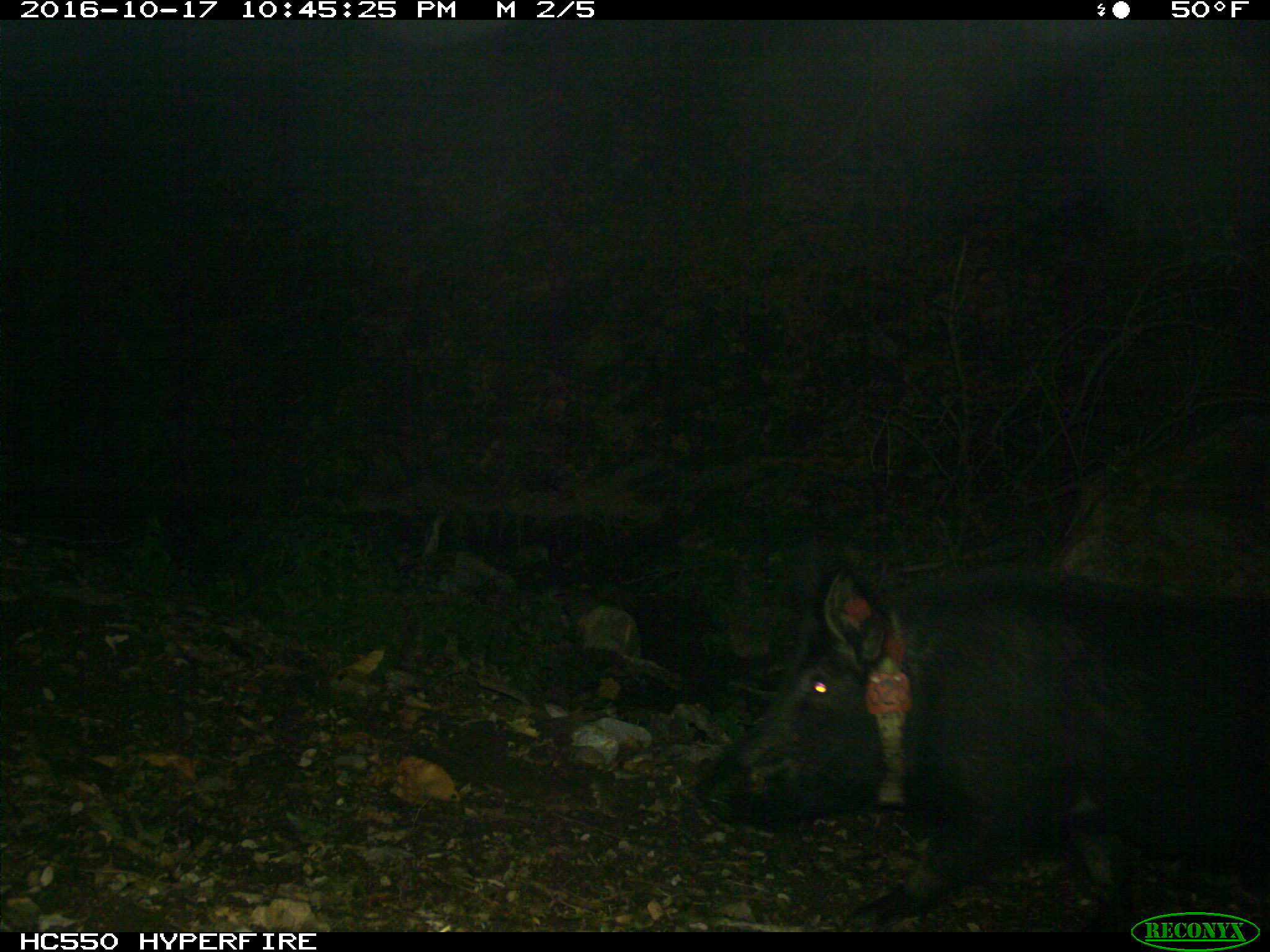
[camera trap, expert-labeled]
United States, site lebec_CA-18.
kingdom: Animalia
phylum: Chordata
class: Mammalia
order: Artiodactyla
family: Suidae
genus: Sus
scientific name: Sus scrofa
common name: wild boar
Sus scrofa (wild boar).